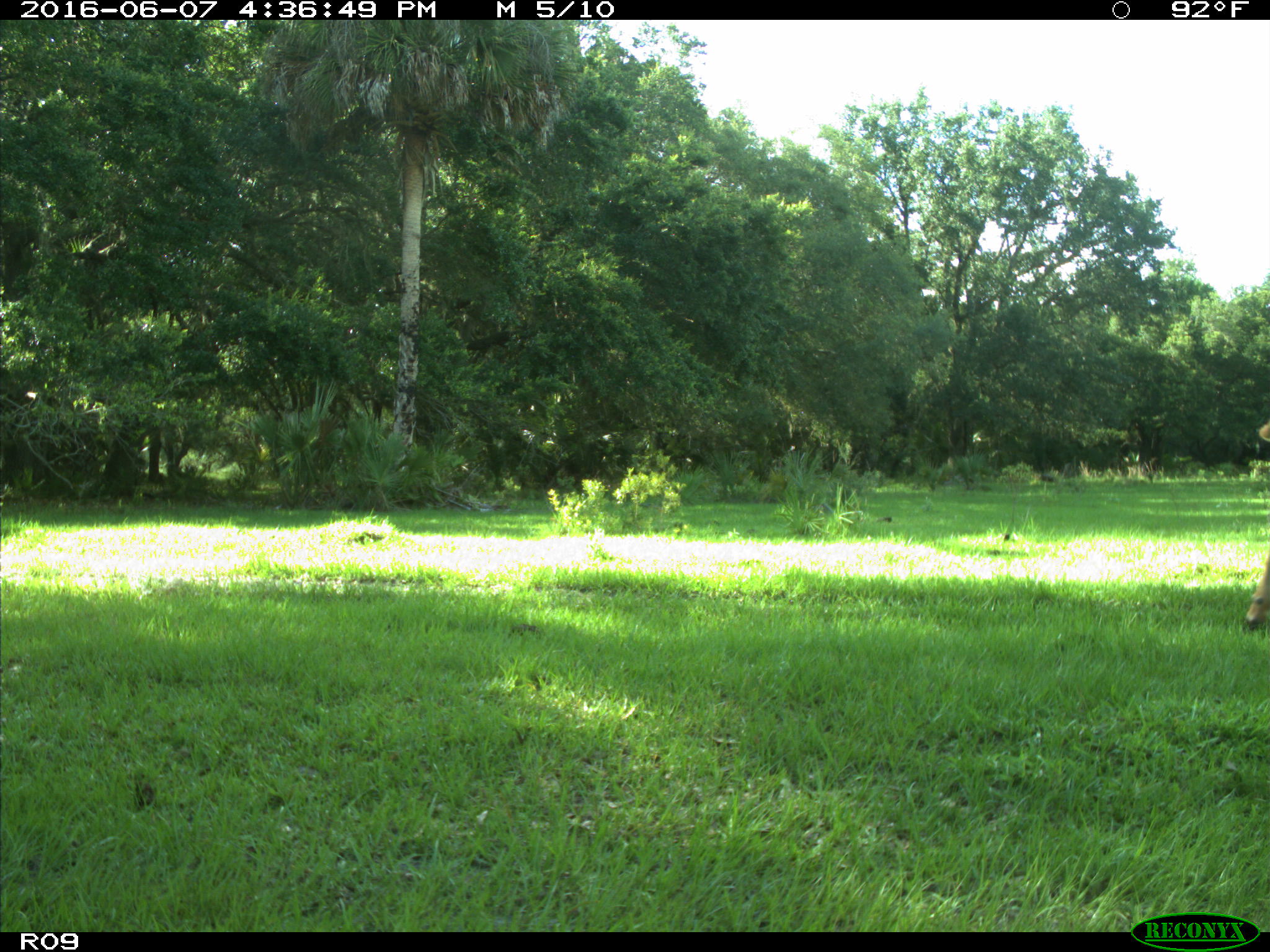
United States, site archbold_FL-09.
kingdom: Animalia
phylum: Chordata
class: Mammalia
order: Artiodactyla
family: Bovidae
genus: Bos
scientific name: Bos taurus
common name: domestic cow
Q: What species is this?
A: Bos taurus (domestic cow).